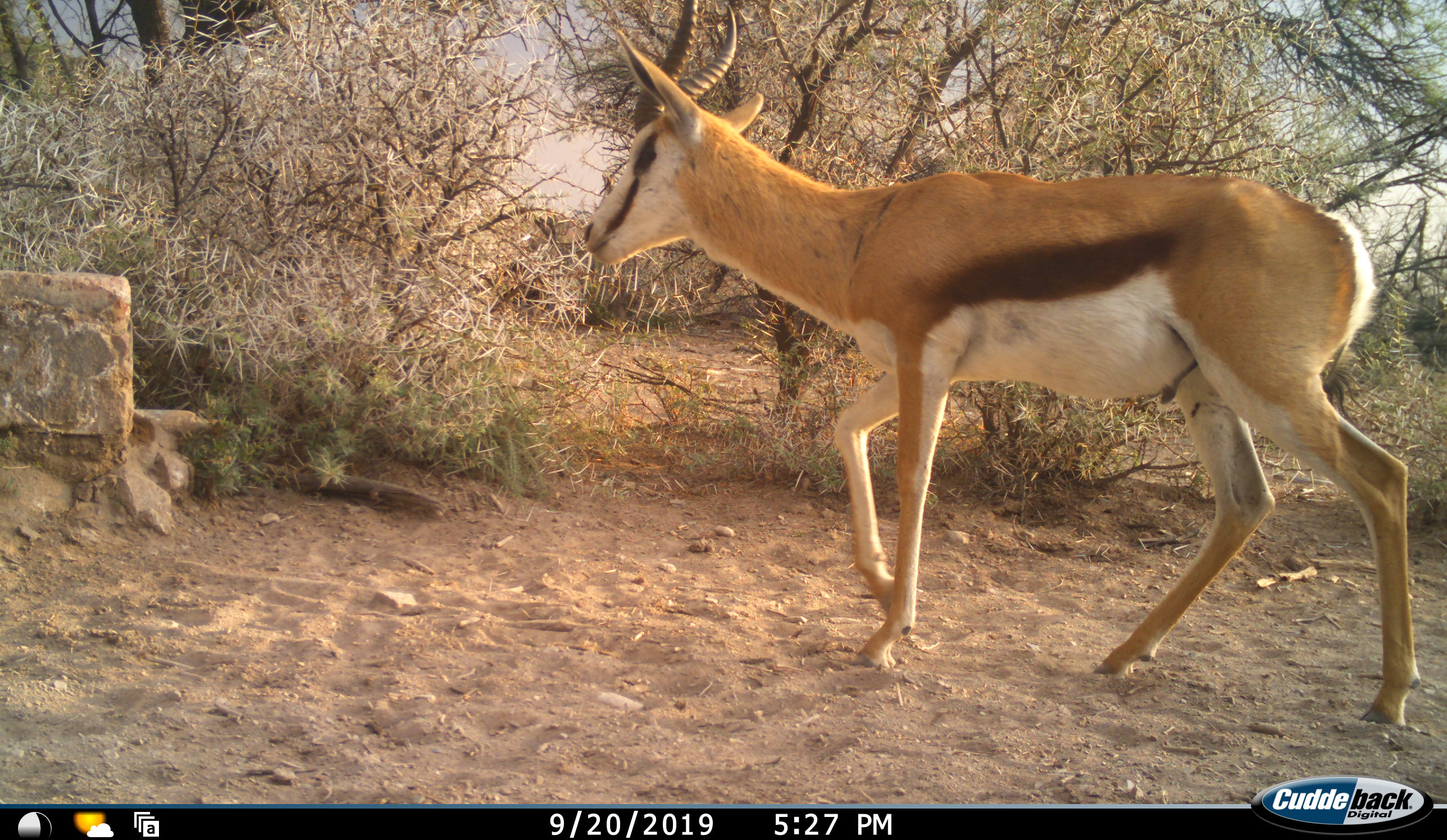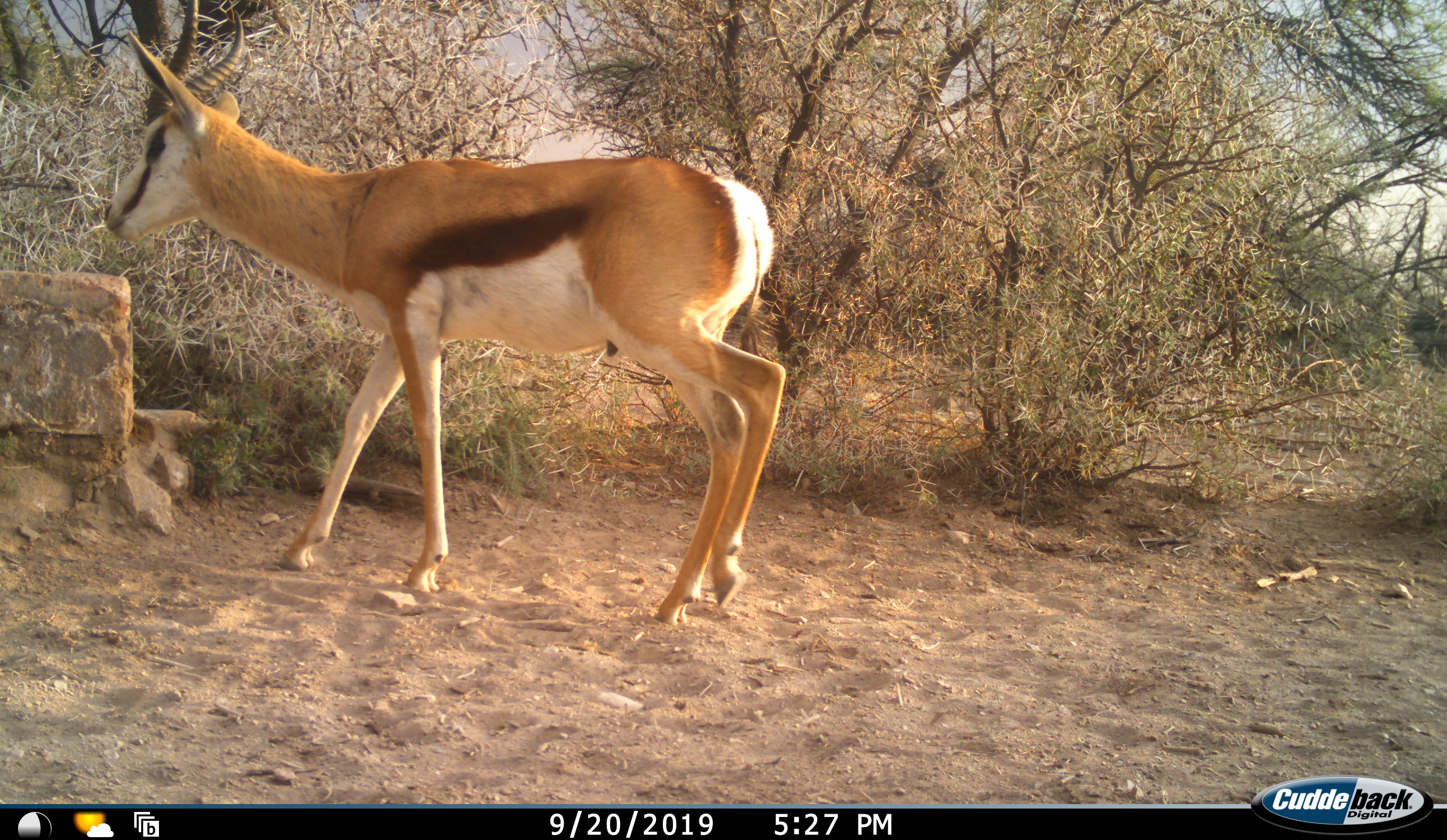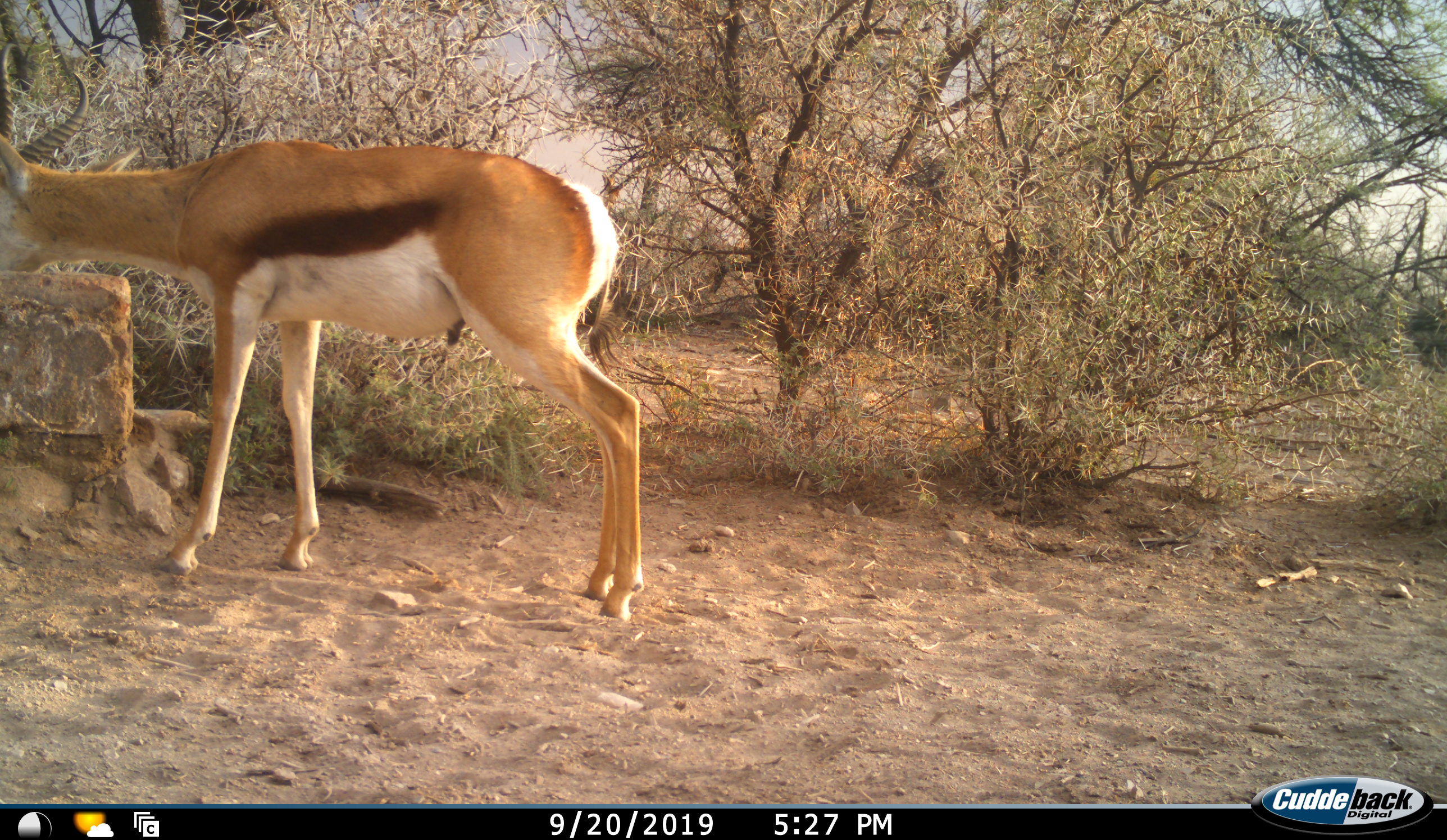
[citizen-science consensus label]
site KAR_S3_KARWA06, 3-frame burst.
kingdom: Animalia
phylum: Chordata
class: Mammalia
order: Artiodactyla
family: Bovidae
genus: Antidorcas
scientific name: Antidorcas marsupialis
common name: springbok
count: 1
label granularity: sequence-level